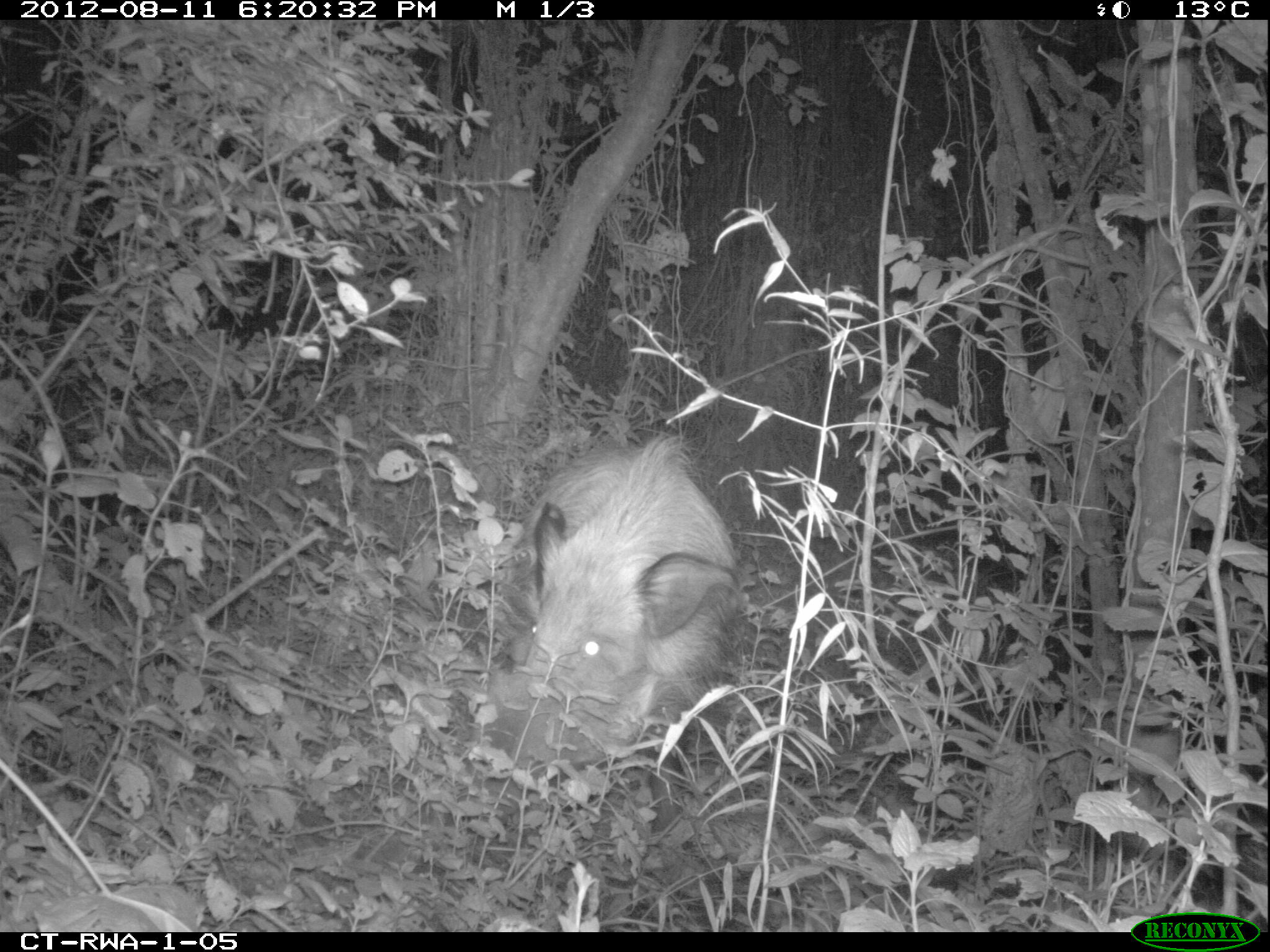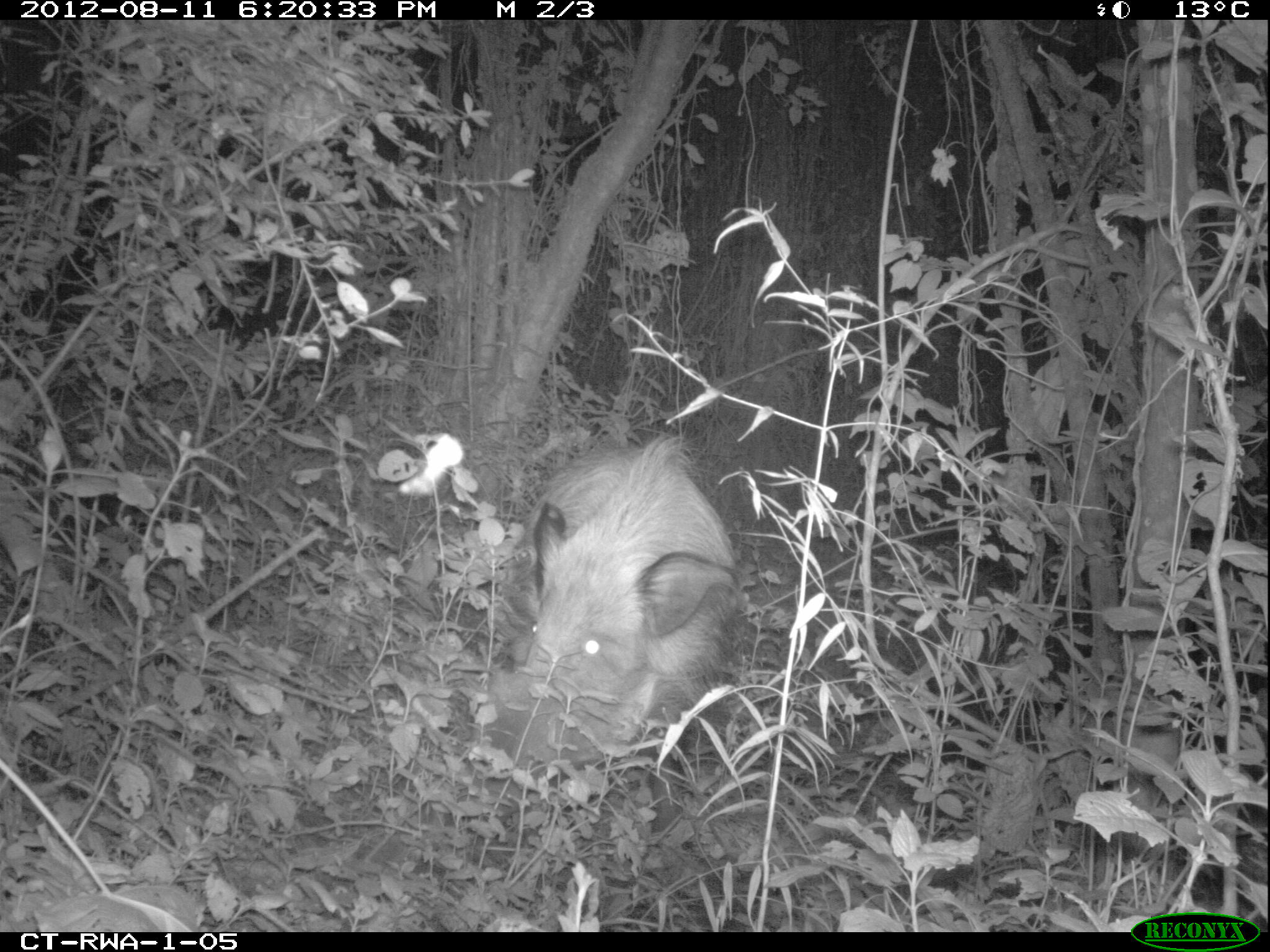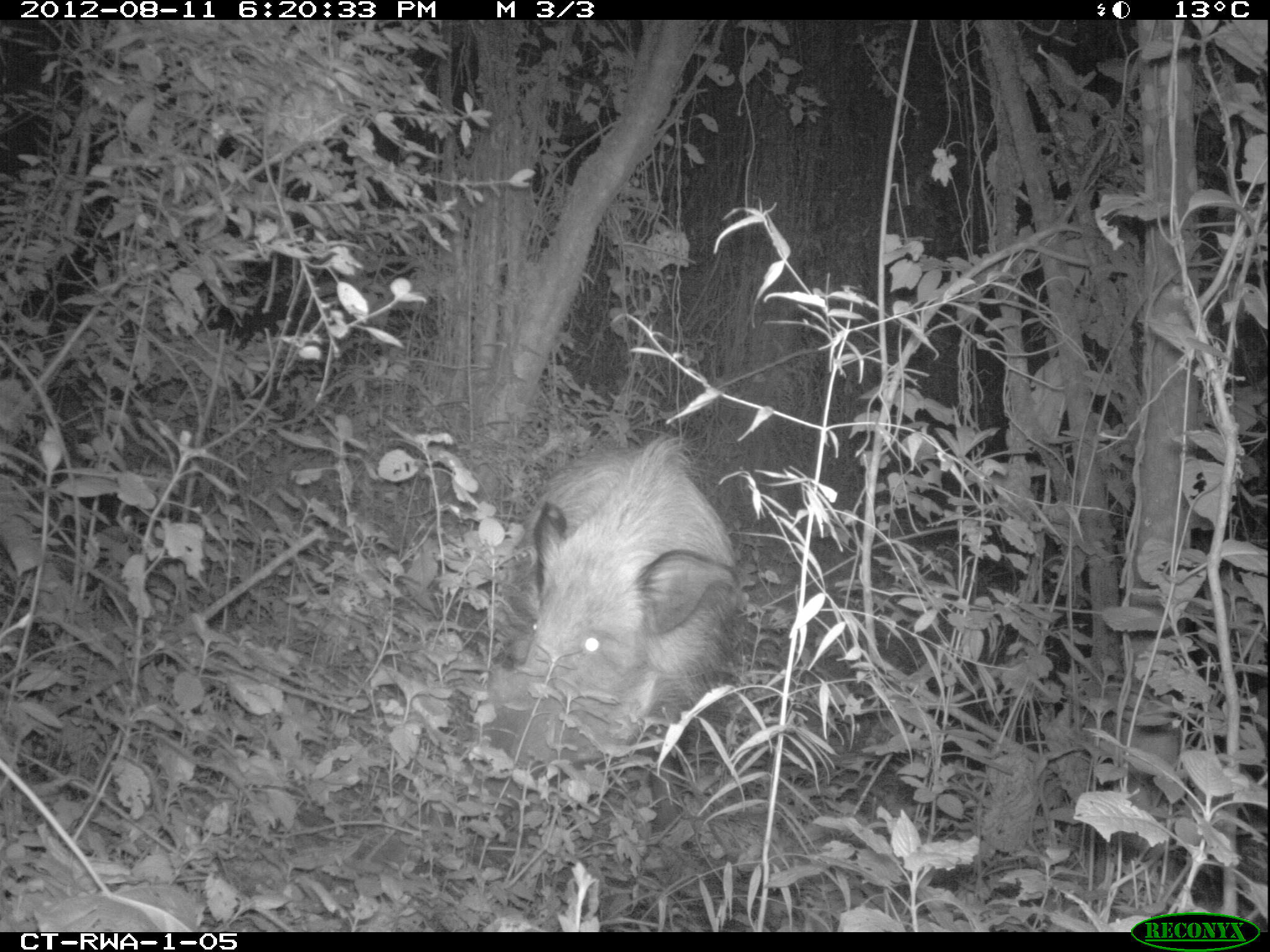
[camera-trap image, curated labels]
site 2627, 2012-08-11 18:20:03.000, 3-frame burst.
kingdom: Animalia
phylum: Chordata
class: Mammalia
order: Artiodactyla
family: Suidae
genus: Potamochoerus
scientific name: Potamochoerus larvatus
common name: bushpig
Potamochoerus larvatus (bushpig), count 1.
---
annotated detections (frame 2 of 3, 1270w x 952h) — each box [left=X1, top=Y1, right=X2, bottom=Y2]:
potamochoerus larvatus: [left=487, top=436, right=736, bottom=757]